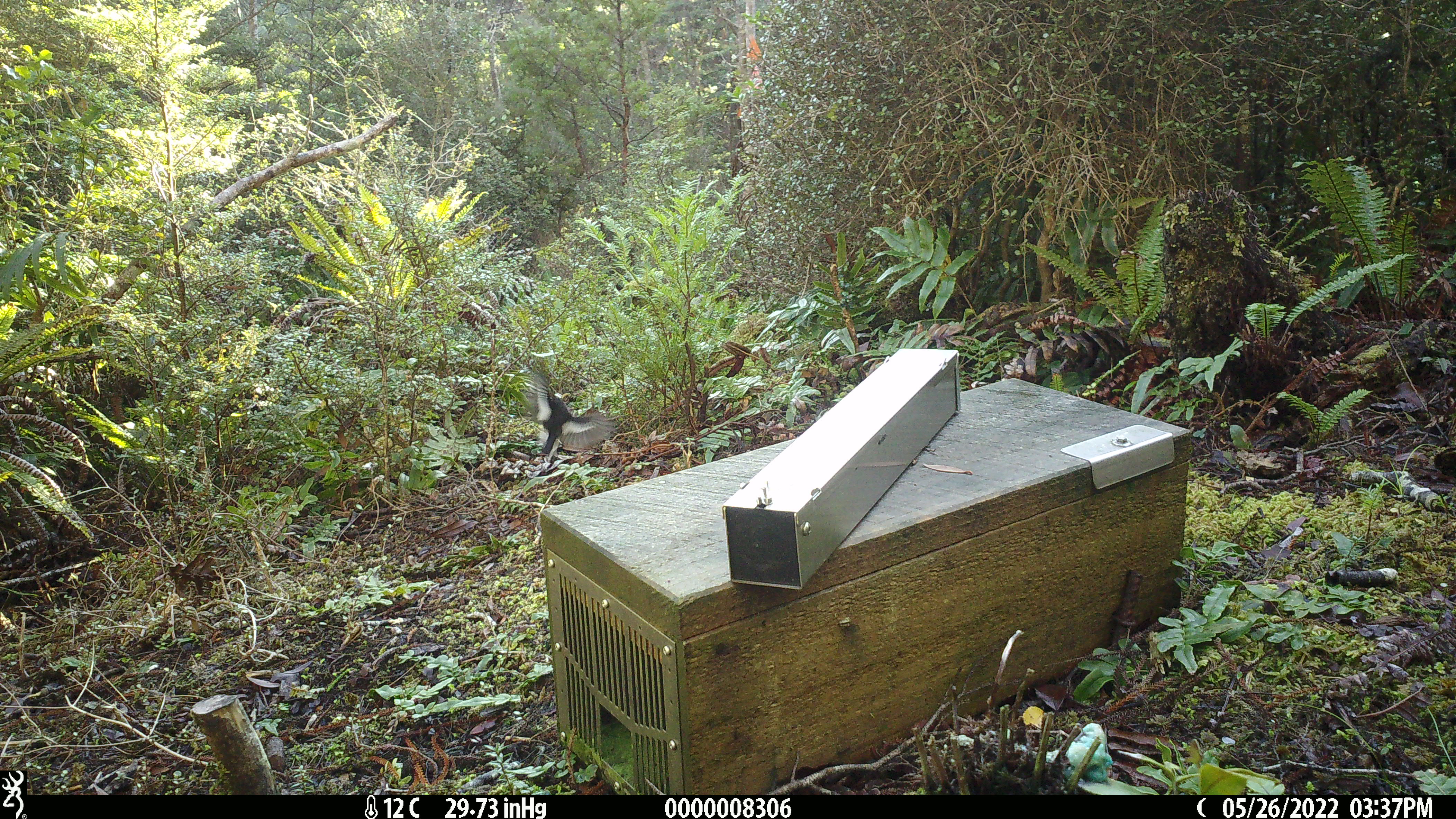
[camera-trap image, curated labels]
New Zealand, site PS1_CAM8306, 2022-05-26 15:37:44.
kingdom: Animalia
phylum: Chordata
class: Aves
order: Passeriformes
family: Petroicidae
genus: Petroica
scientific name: Petroica macrocephala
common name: tomtit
Tomtit (Petroica macrocephala).